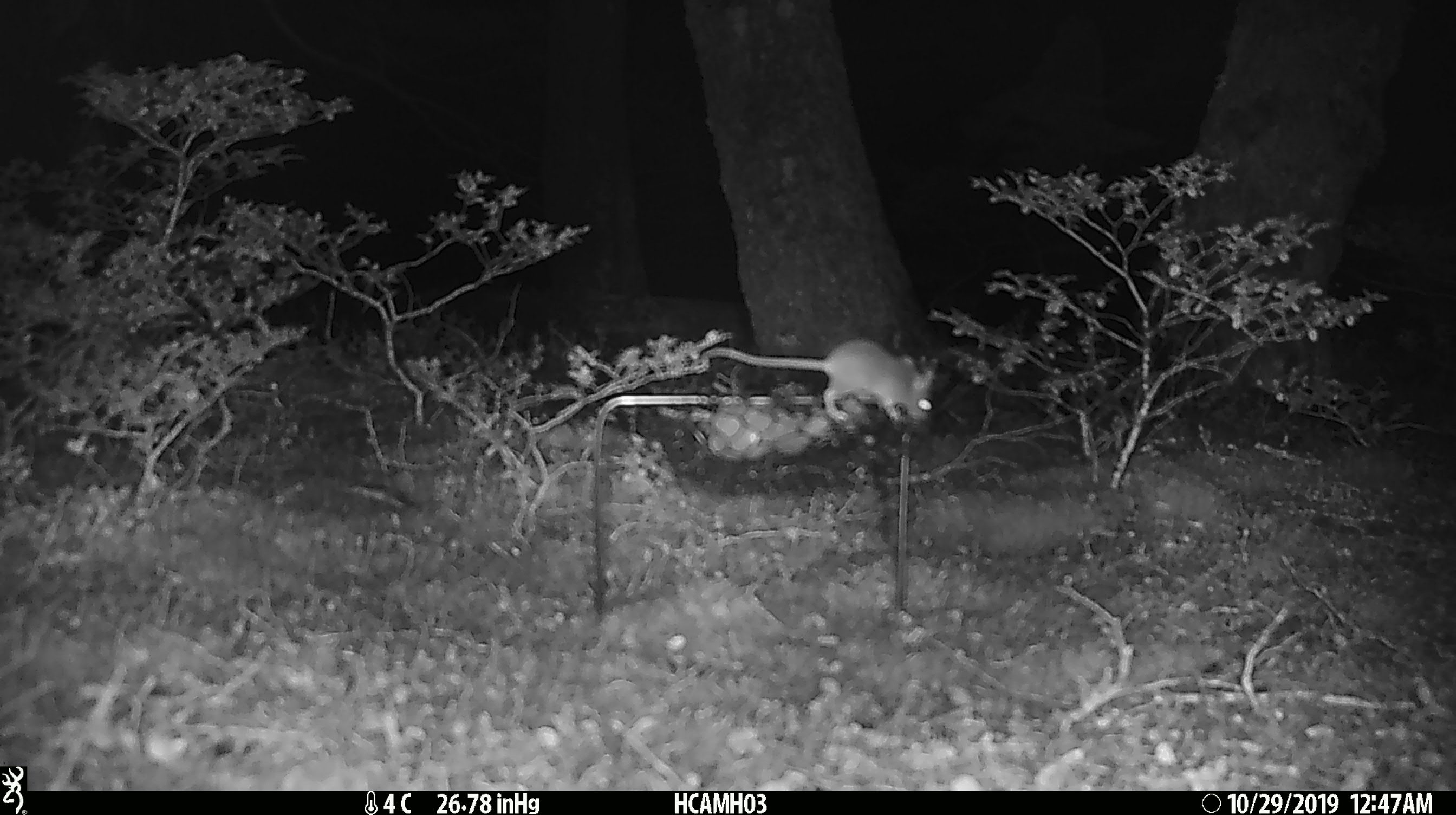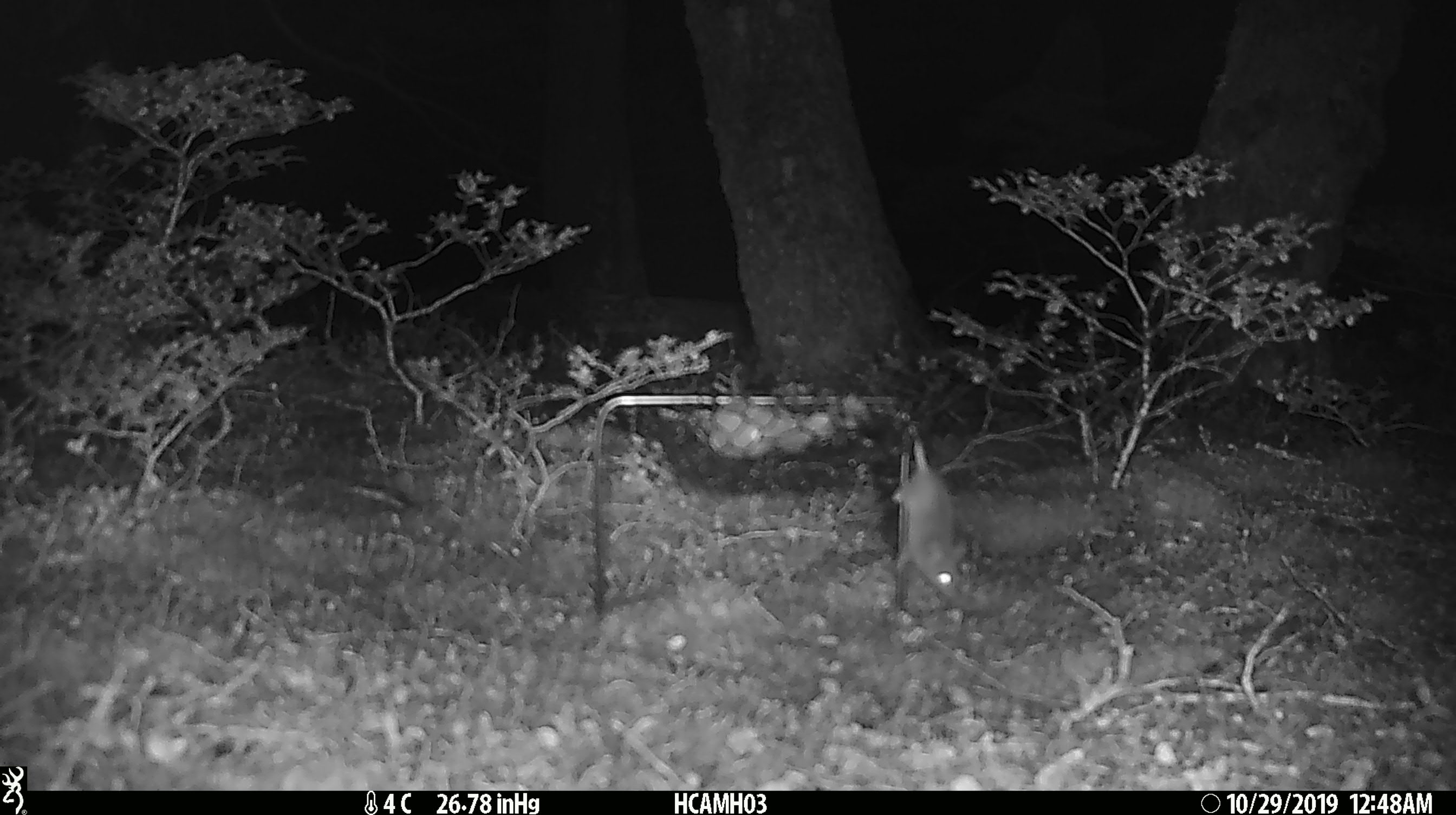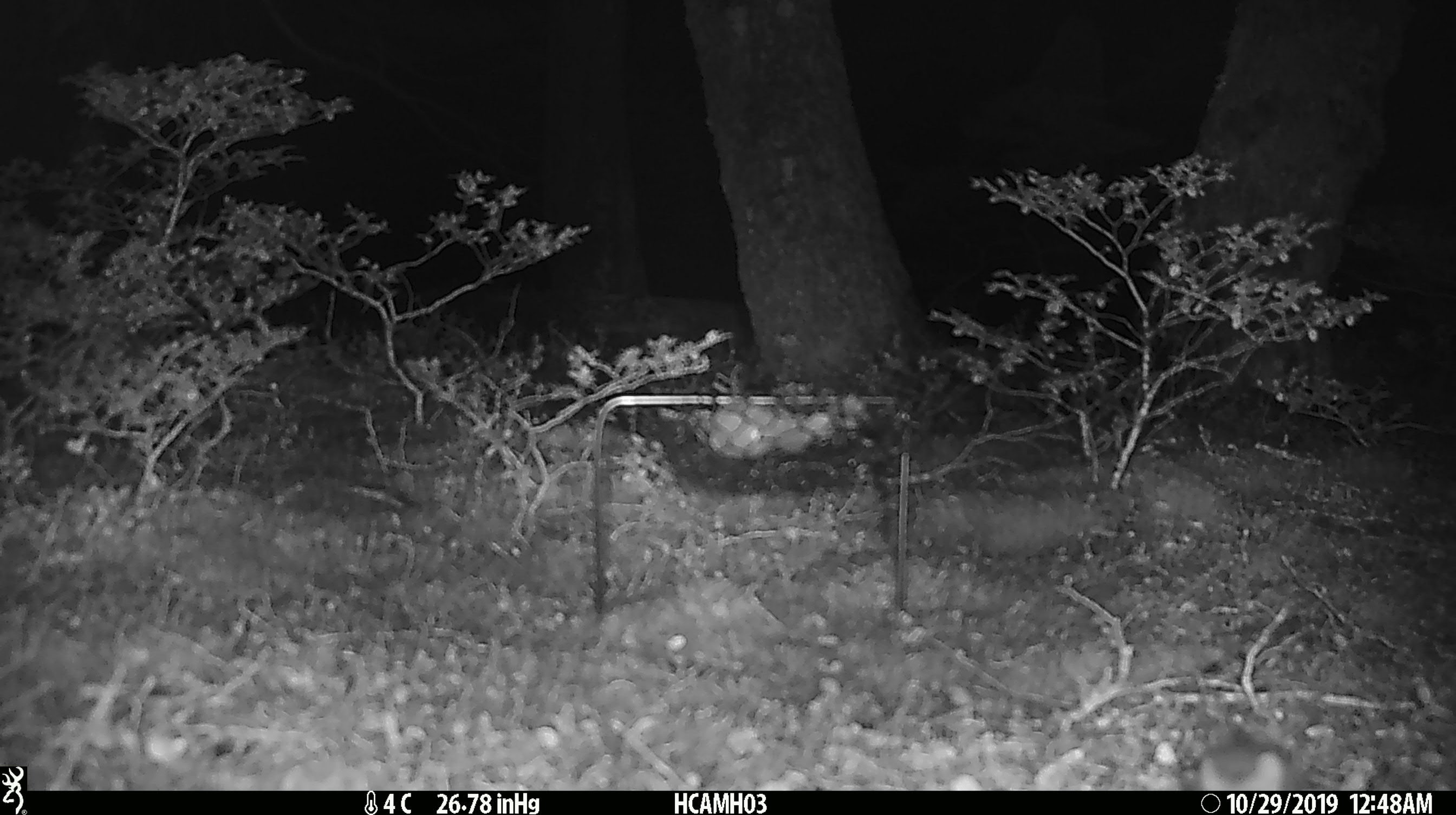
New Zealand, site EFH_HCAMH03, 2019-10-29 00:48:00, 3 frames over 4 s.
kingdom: Animalia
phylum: Chordata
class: Mammalia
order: Rodentia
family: Muridae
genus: Mus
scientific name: Mus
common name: mouse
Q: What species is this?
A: Mouse (Mus).